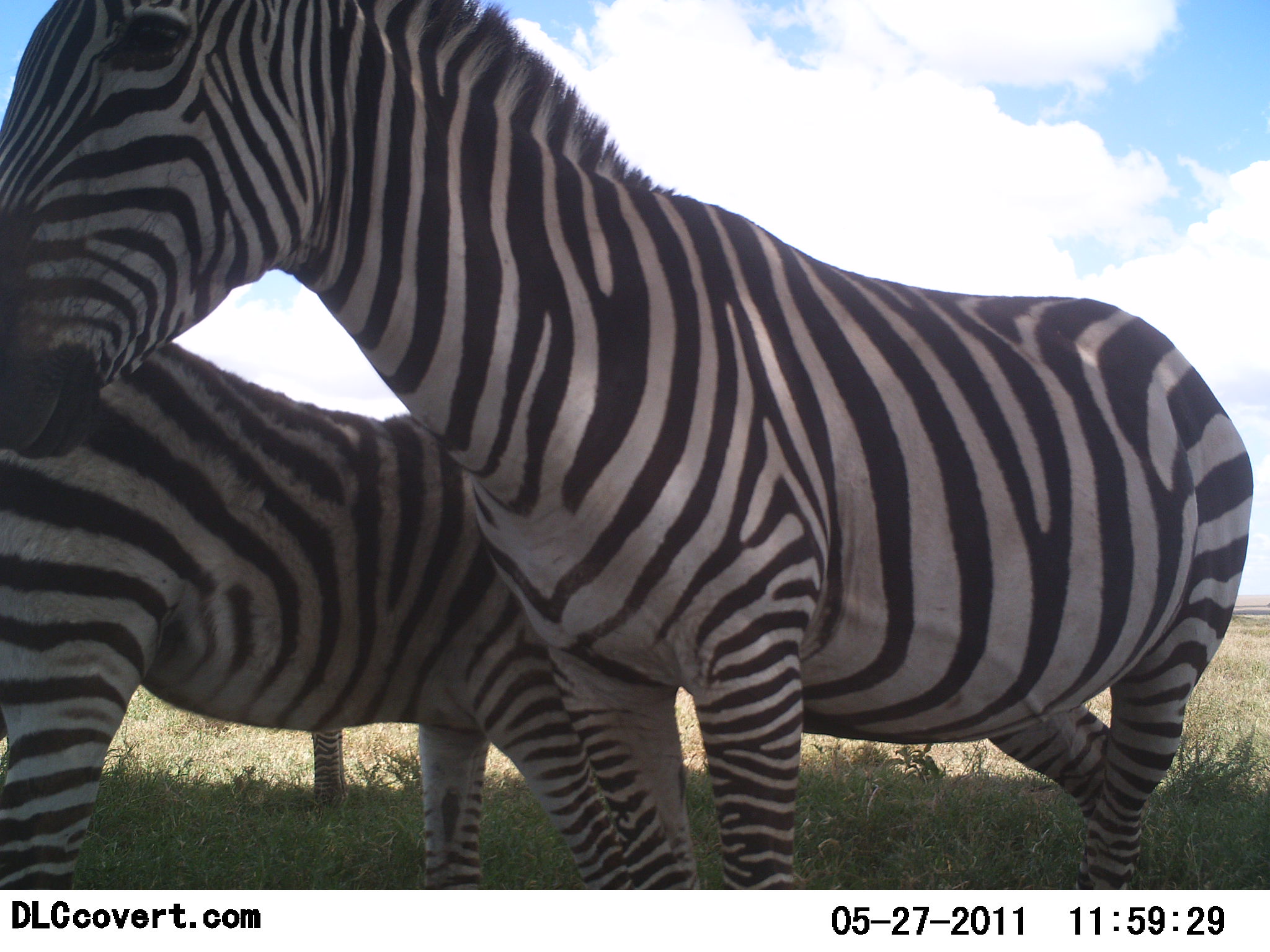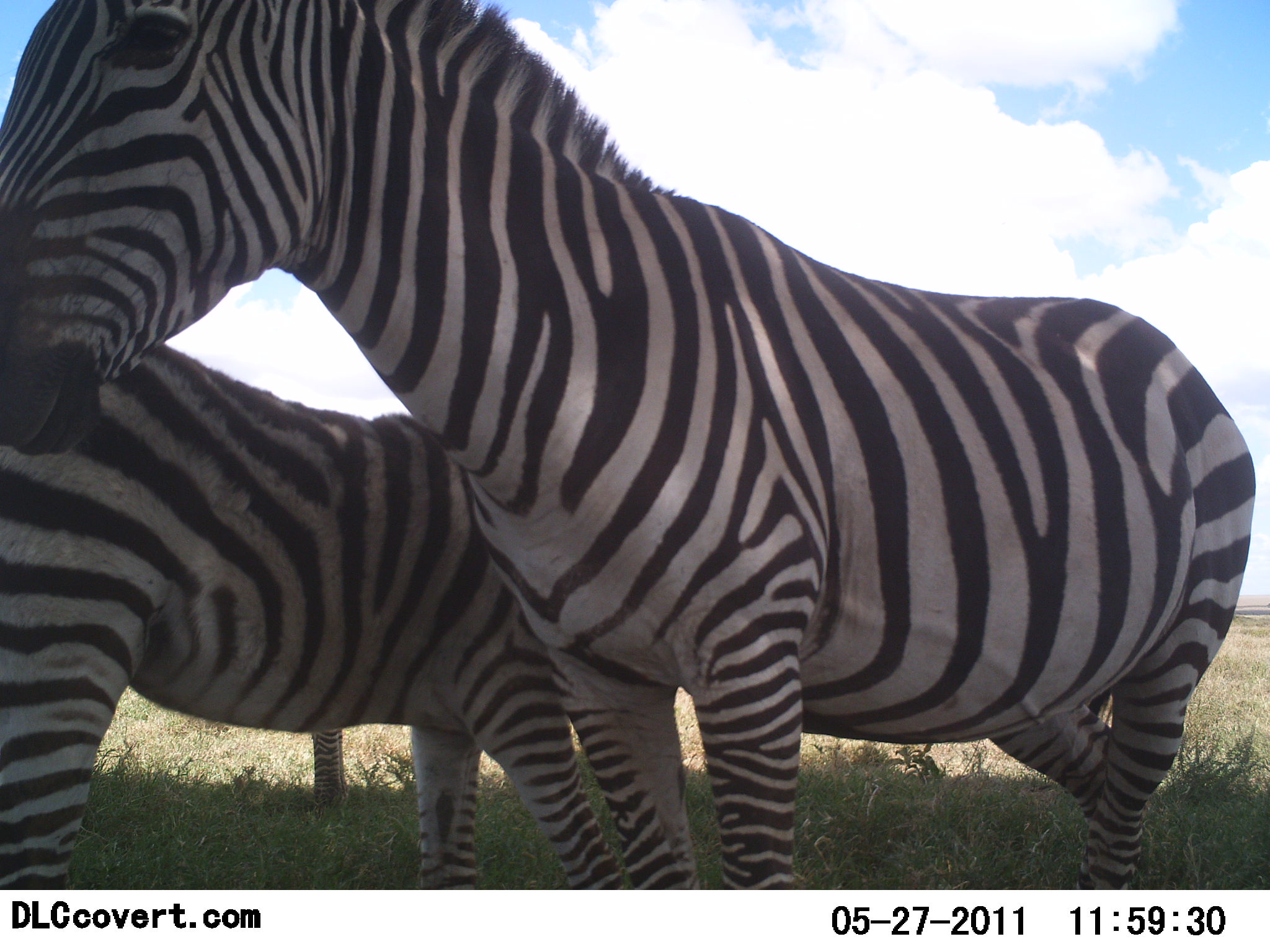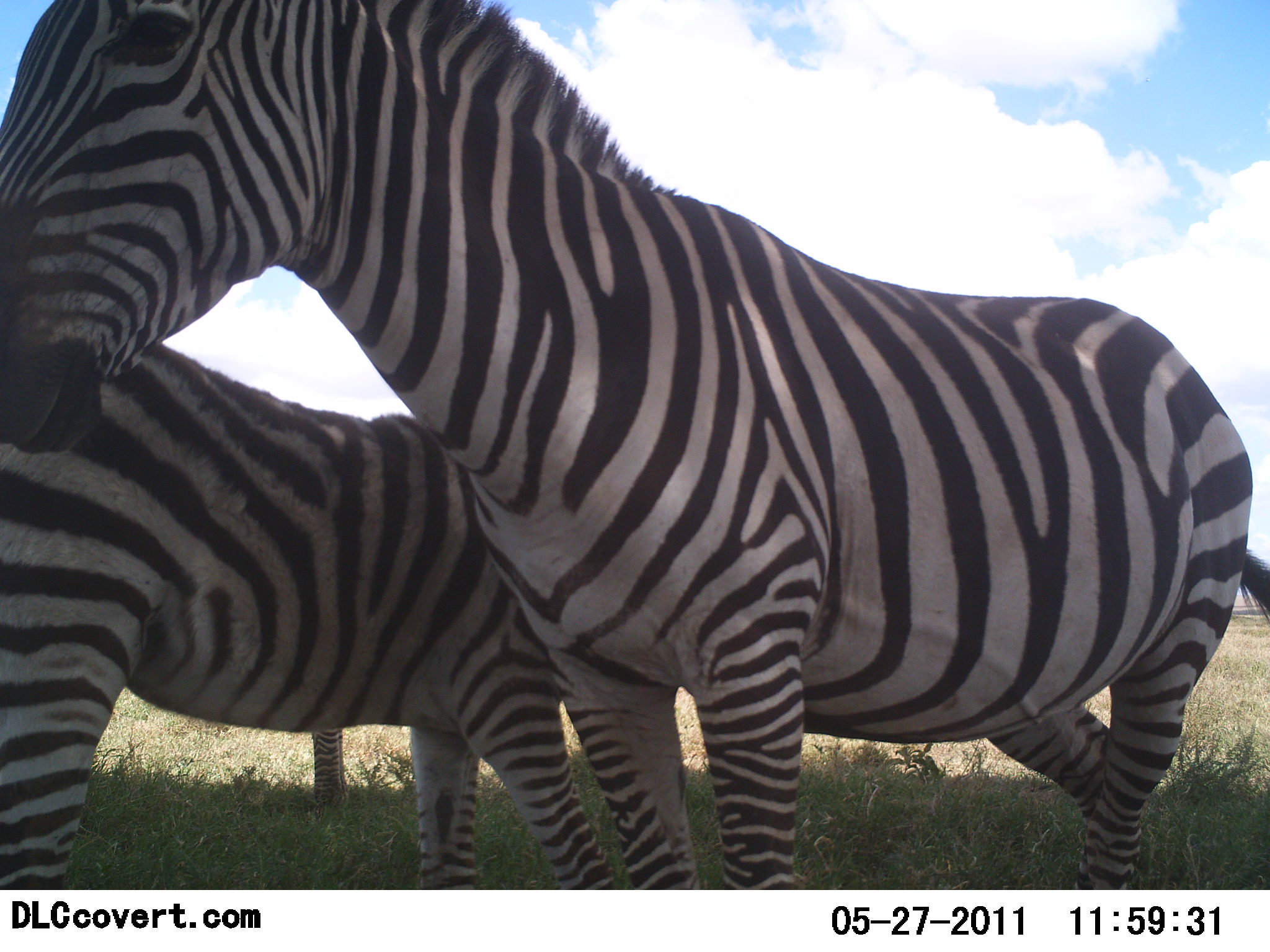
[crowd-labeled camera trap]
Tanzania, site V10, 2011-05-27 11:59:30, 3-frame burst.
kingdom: Animalia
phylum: Chordata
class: Mammalia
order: Perissodactyla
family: Equidae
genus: Equus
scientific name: Equus quagga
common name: plains zebra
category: zebra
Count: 3.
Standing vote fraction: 92%.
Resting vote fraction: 8%.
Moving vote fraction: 8%.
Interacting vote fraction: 25%.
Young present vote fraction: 25%.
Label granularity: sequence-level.